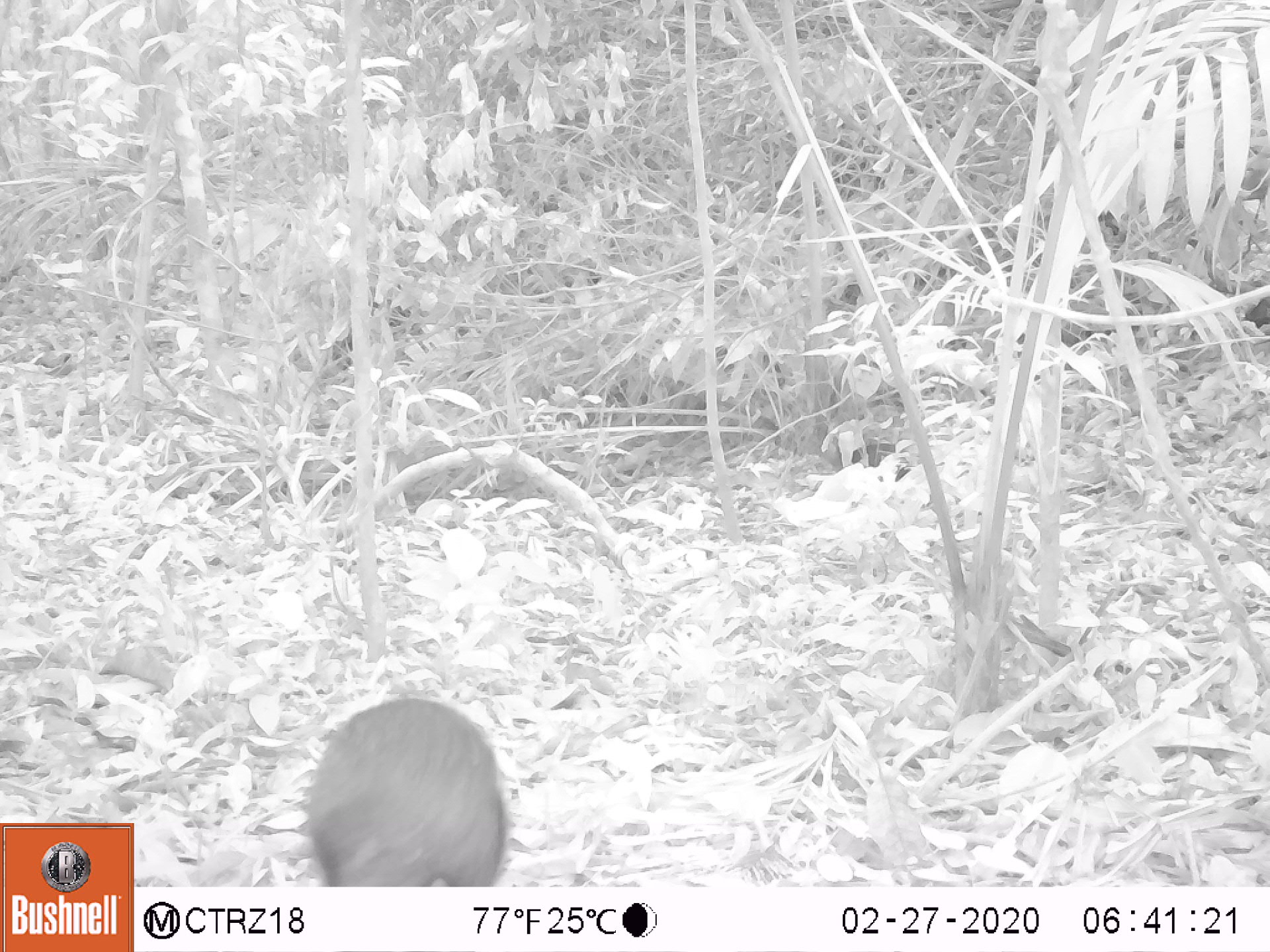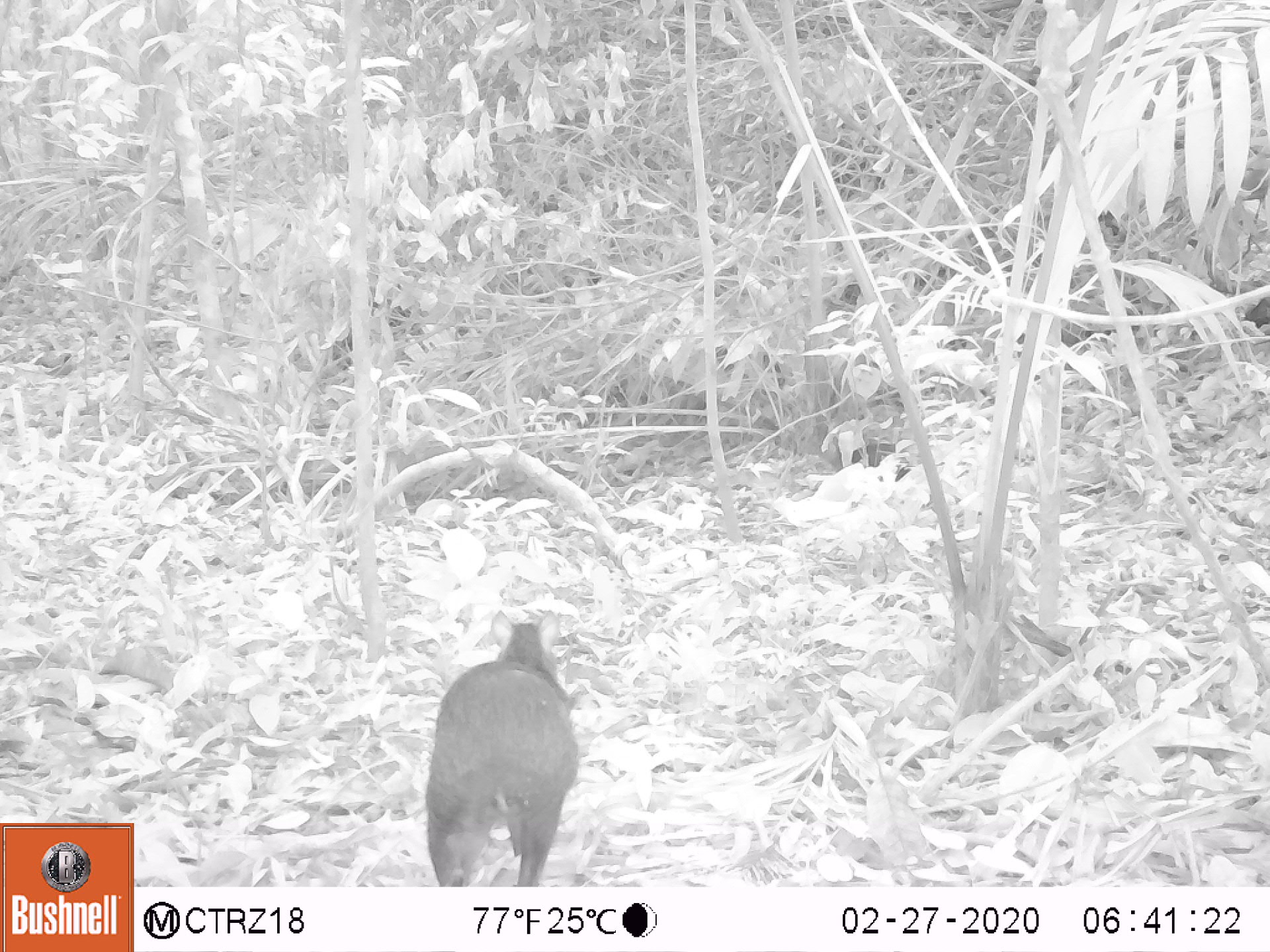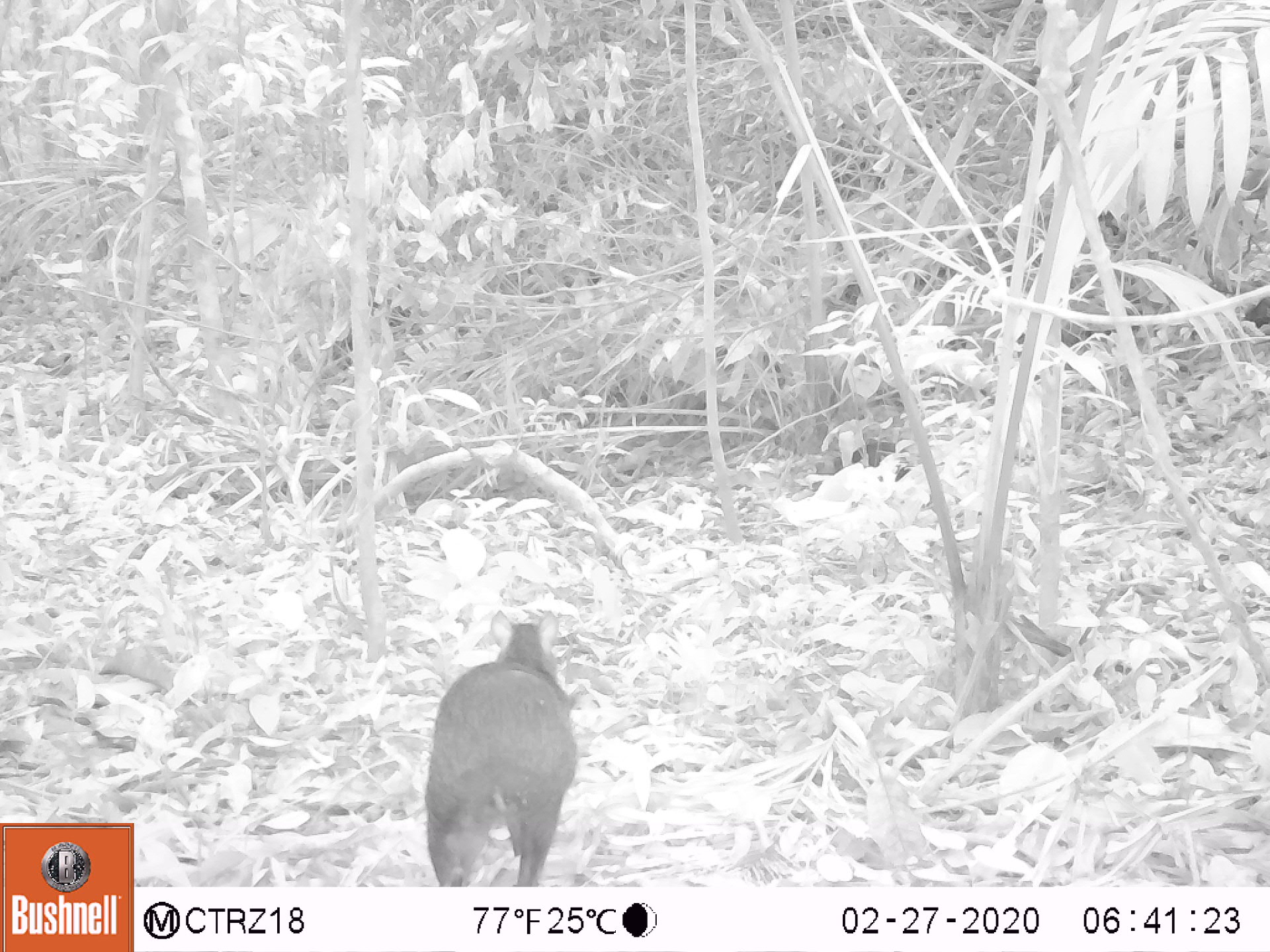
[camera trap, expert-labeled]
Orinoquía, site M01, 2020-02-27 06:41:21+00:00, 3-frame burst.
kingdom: Animalia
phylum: Chordata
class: Mammalia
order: Rodentia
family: Dasyproctidae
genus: Dasyprocta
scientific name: Dasyprocta fuliginosa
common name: black agouti